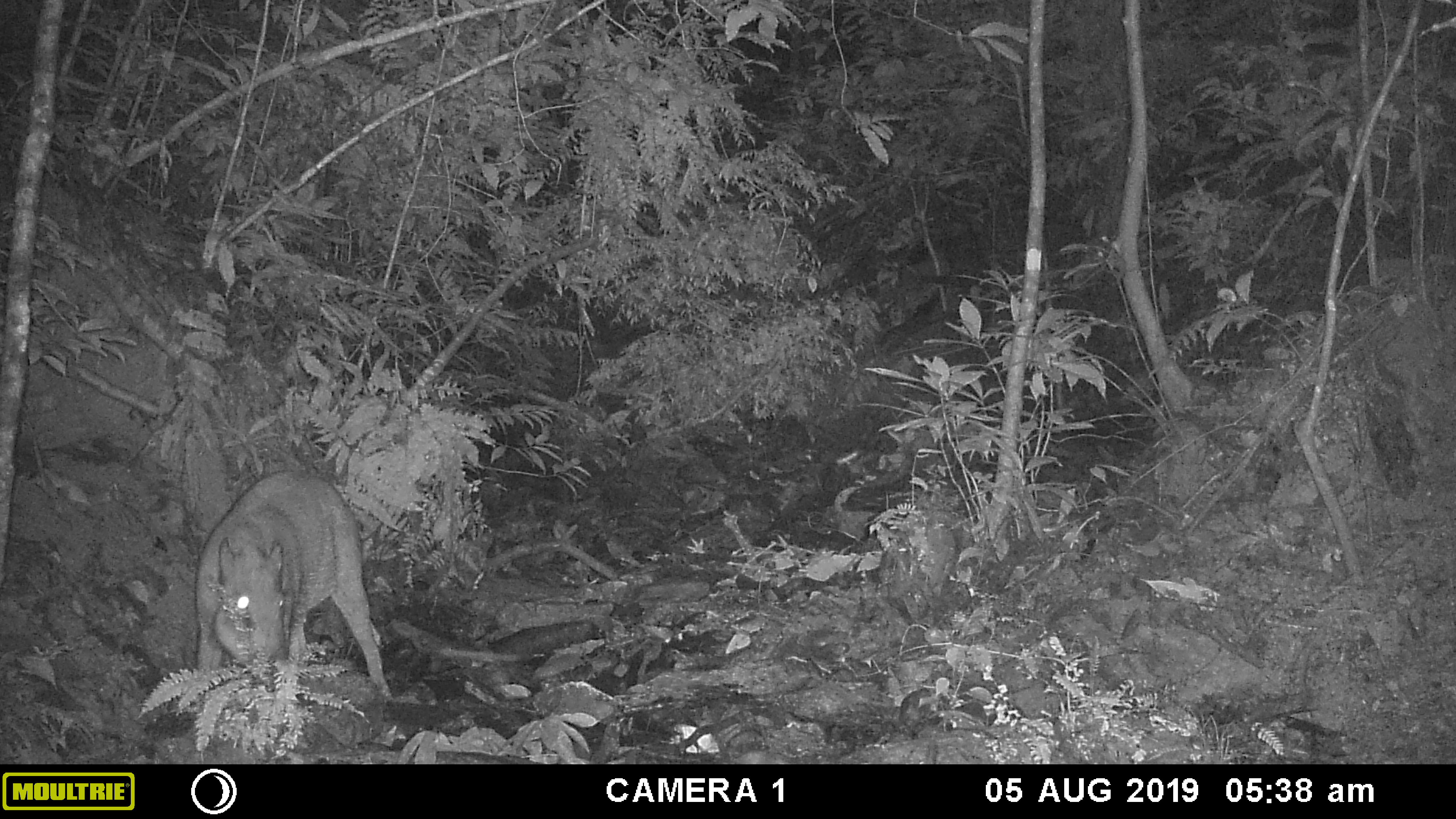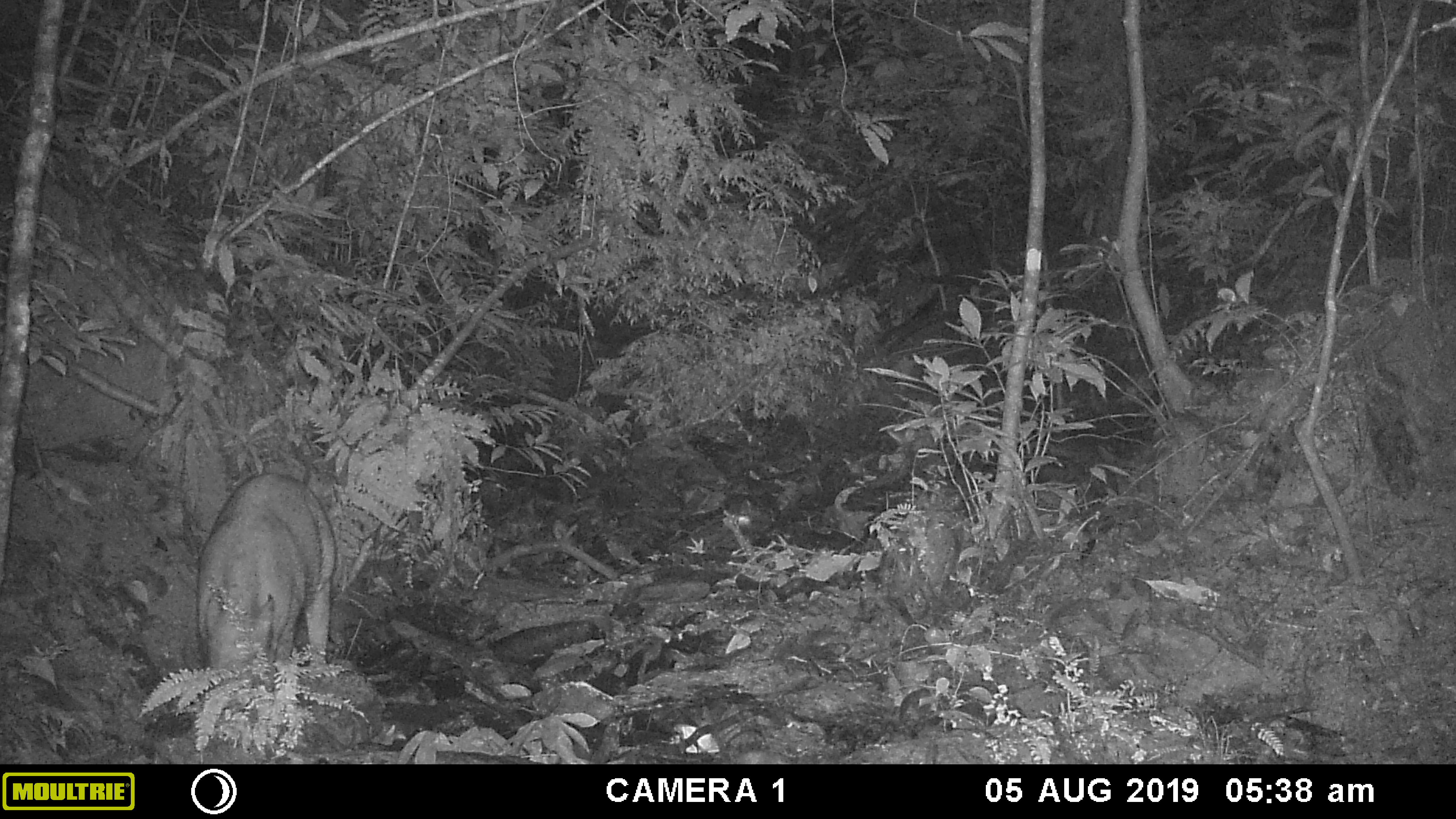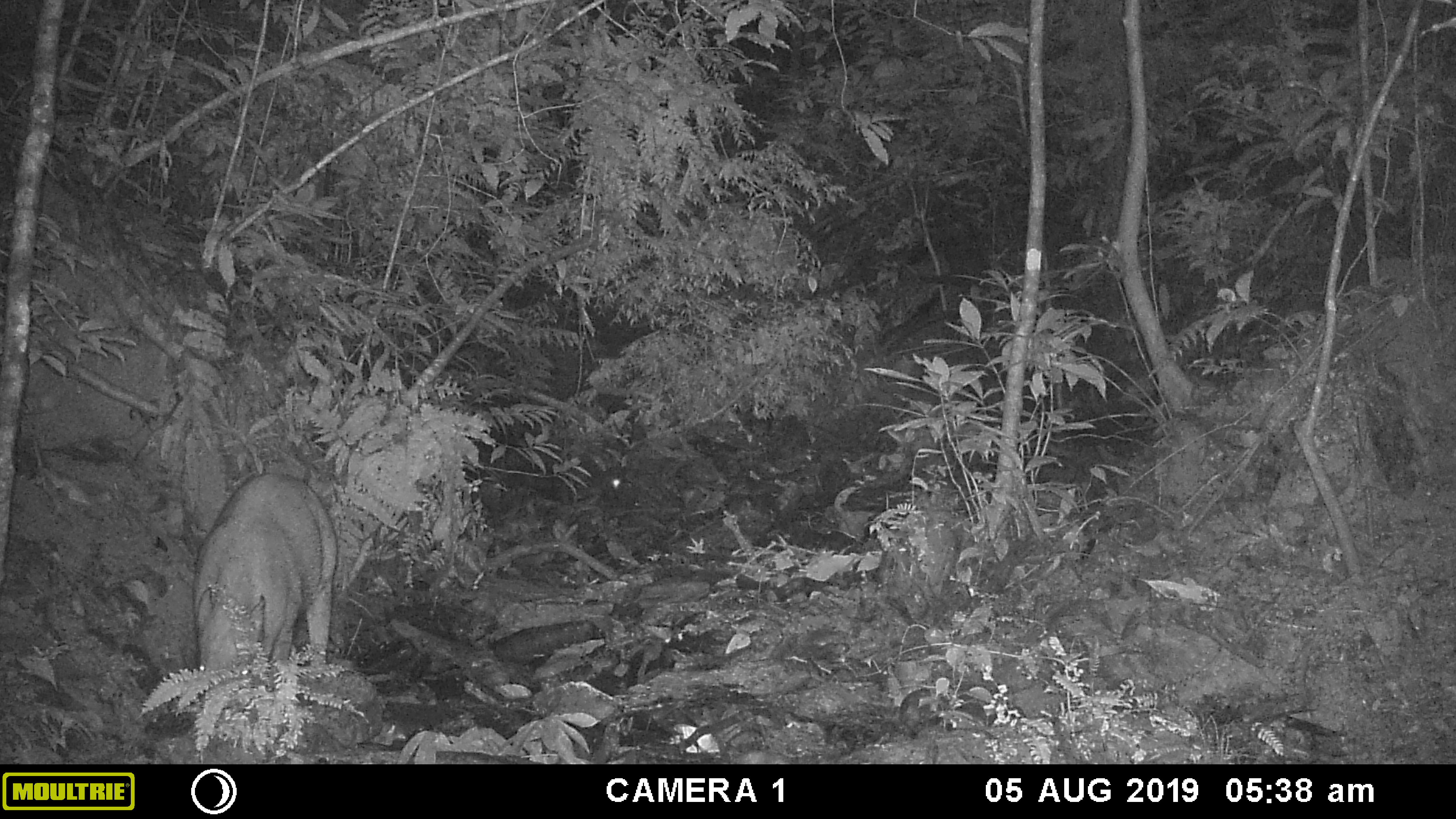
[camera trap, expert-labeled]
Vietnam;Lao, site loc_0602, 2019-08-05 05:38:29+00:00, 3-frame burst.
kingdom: Animalia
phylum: Chordata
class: Mammalia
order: Artiodactyla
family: Suidae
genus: Sus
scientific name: Sus scrofa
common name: eurasian wild pig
Eurasian wild pig (Sus scrofa). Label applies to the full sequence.